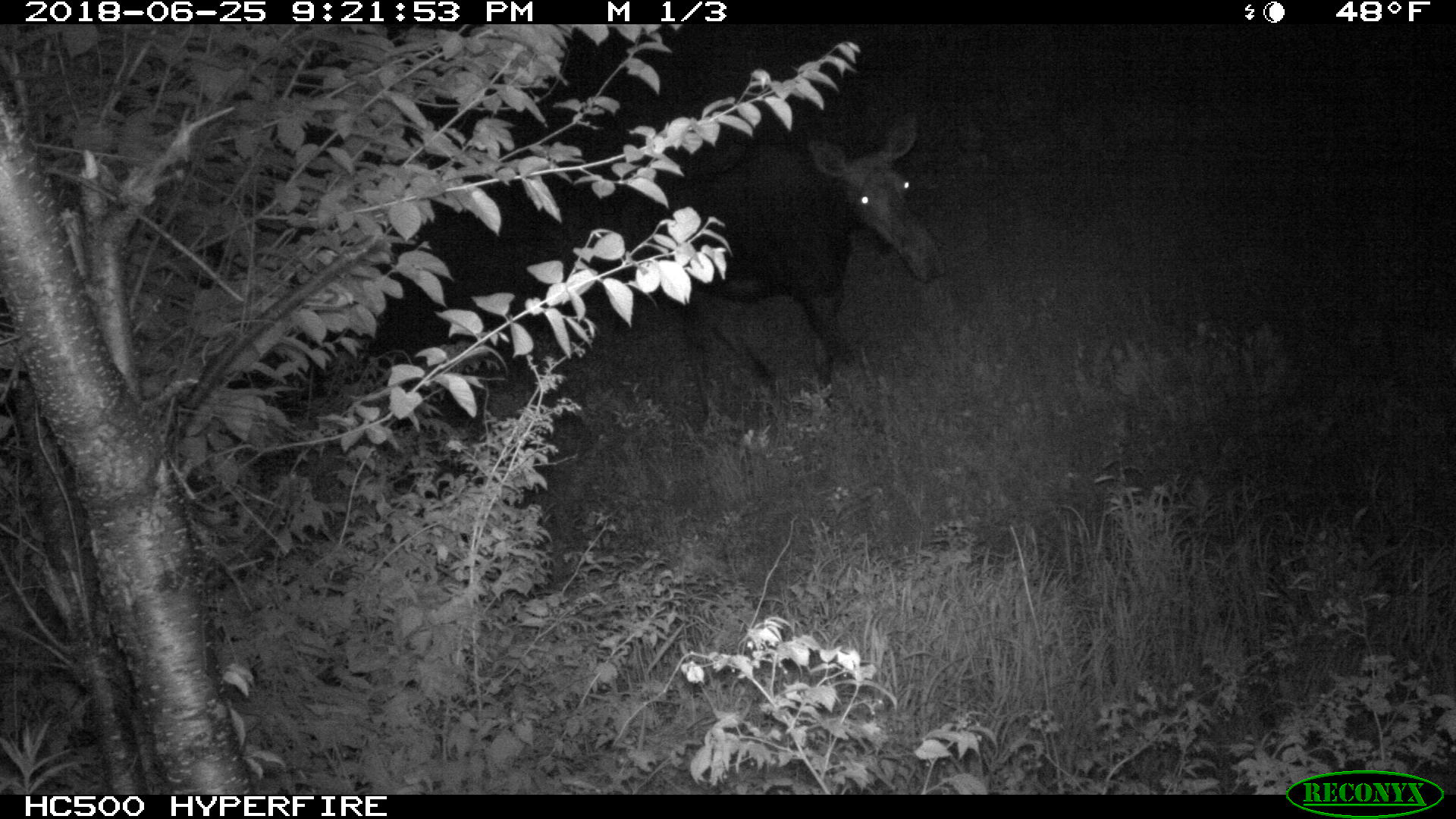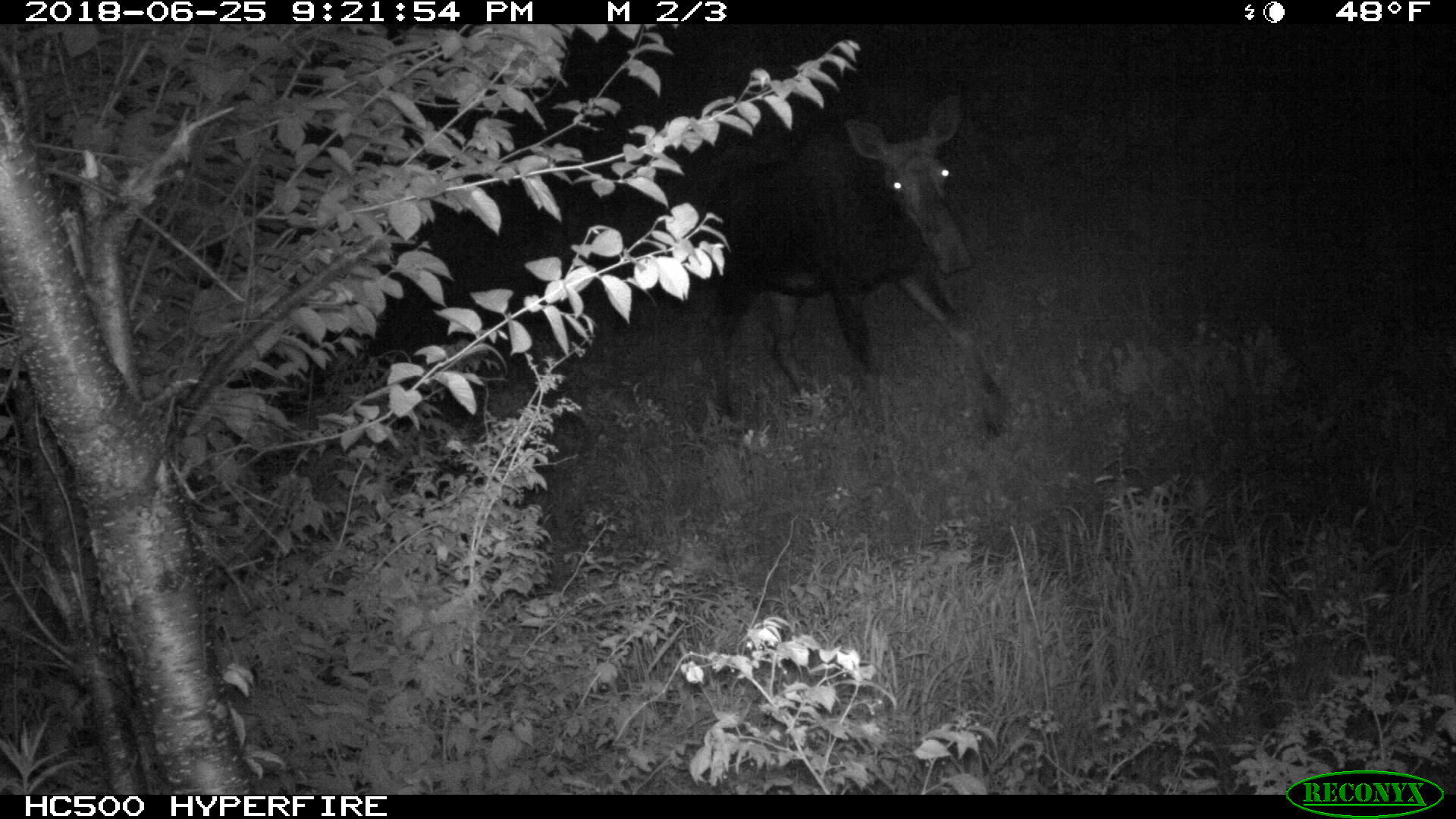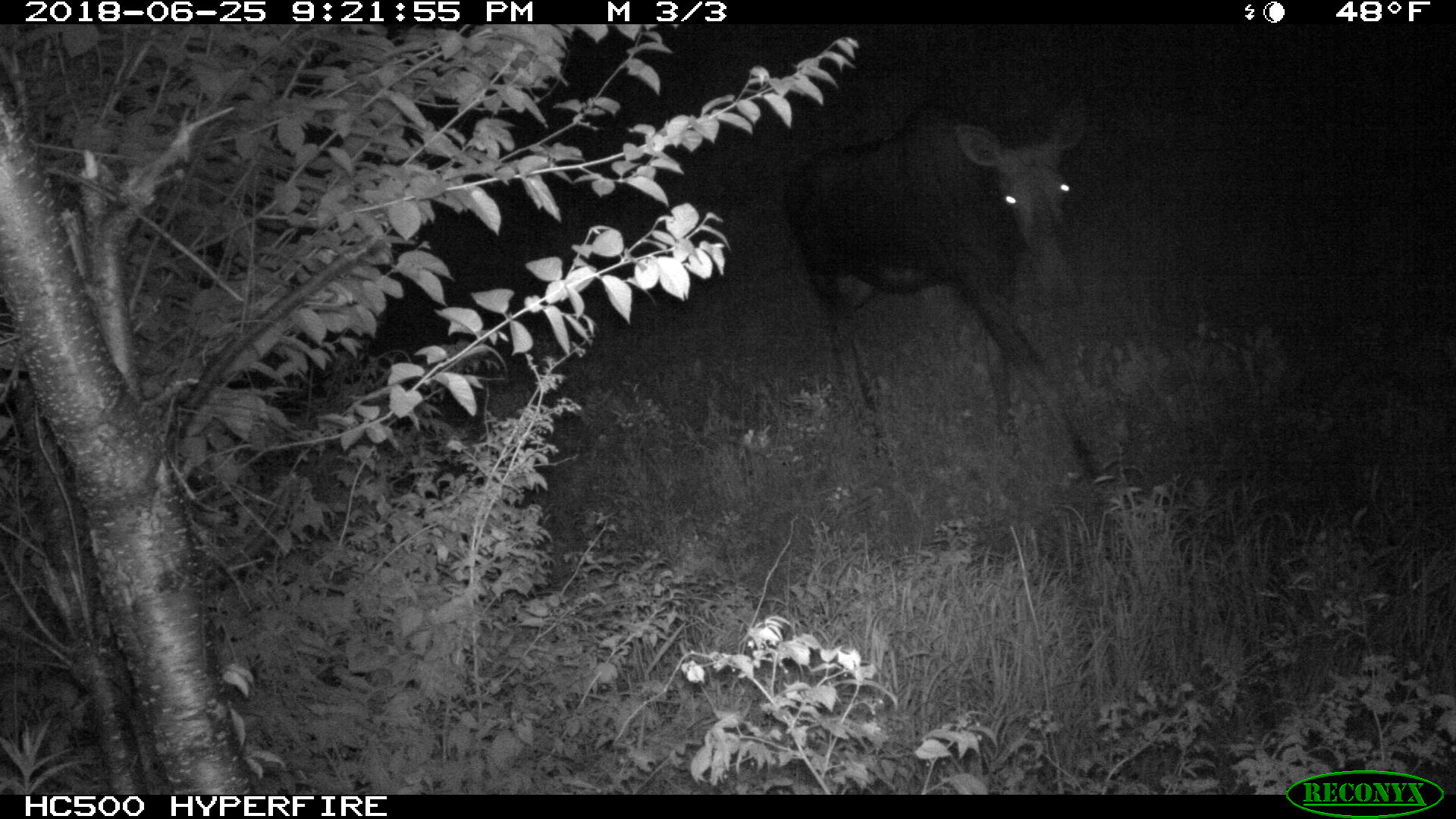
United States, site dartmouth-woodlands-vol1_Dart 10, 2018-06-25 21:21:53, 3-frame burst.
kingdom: Animalia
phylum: Chordata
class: Mammalia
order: Artiodactyla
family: Cervidae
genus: Alces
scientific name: Alces alces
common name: moose